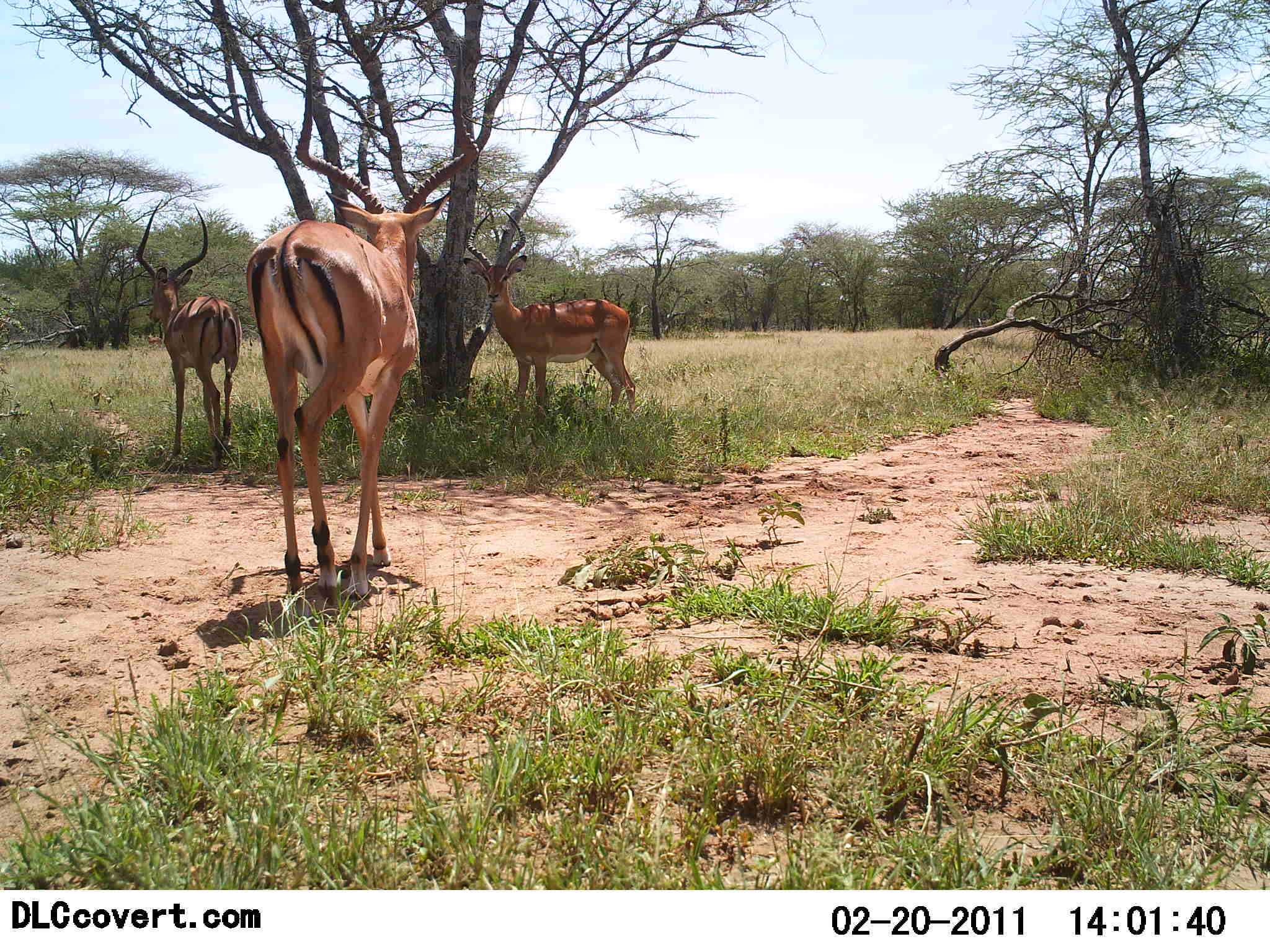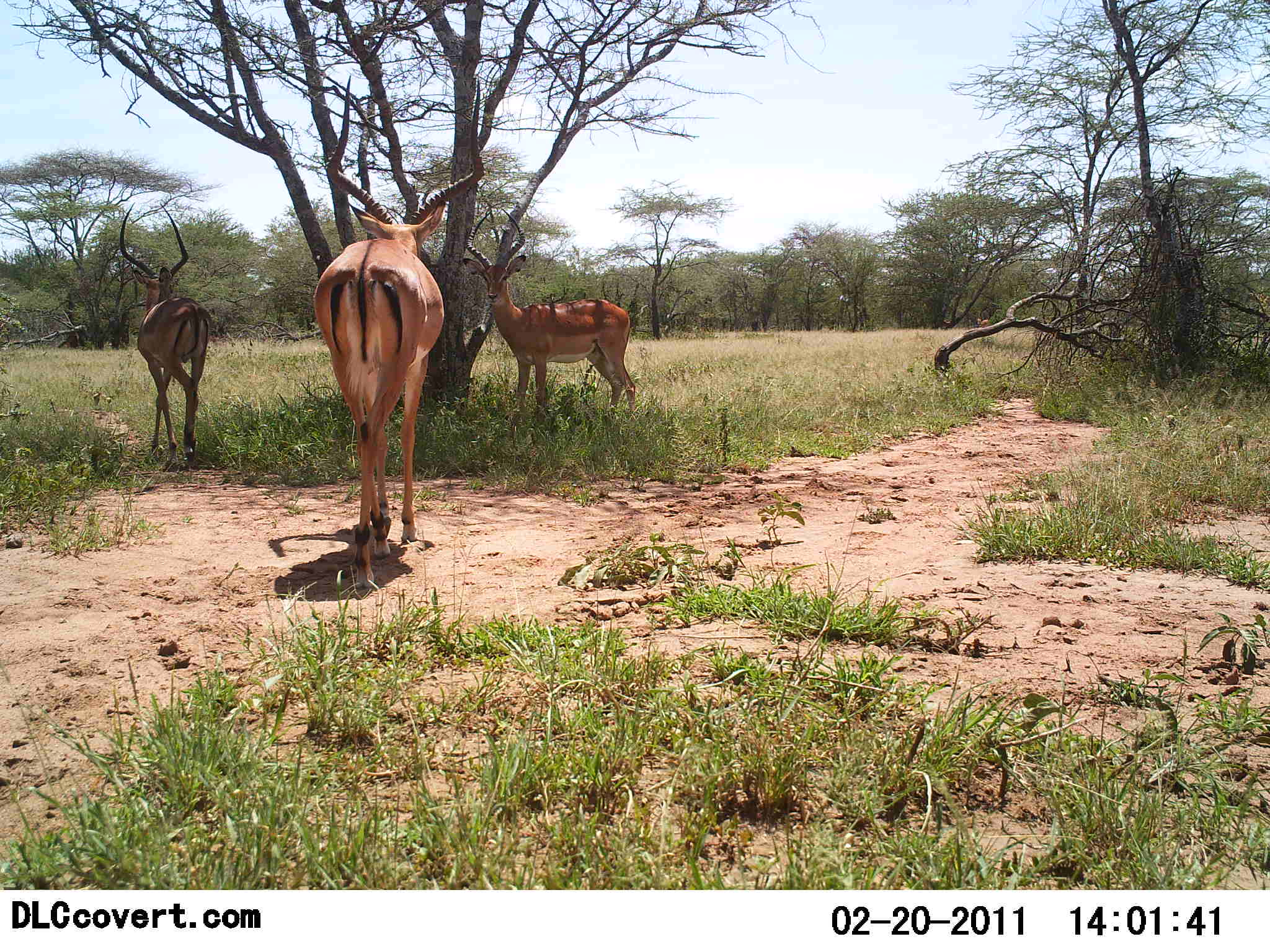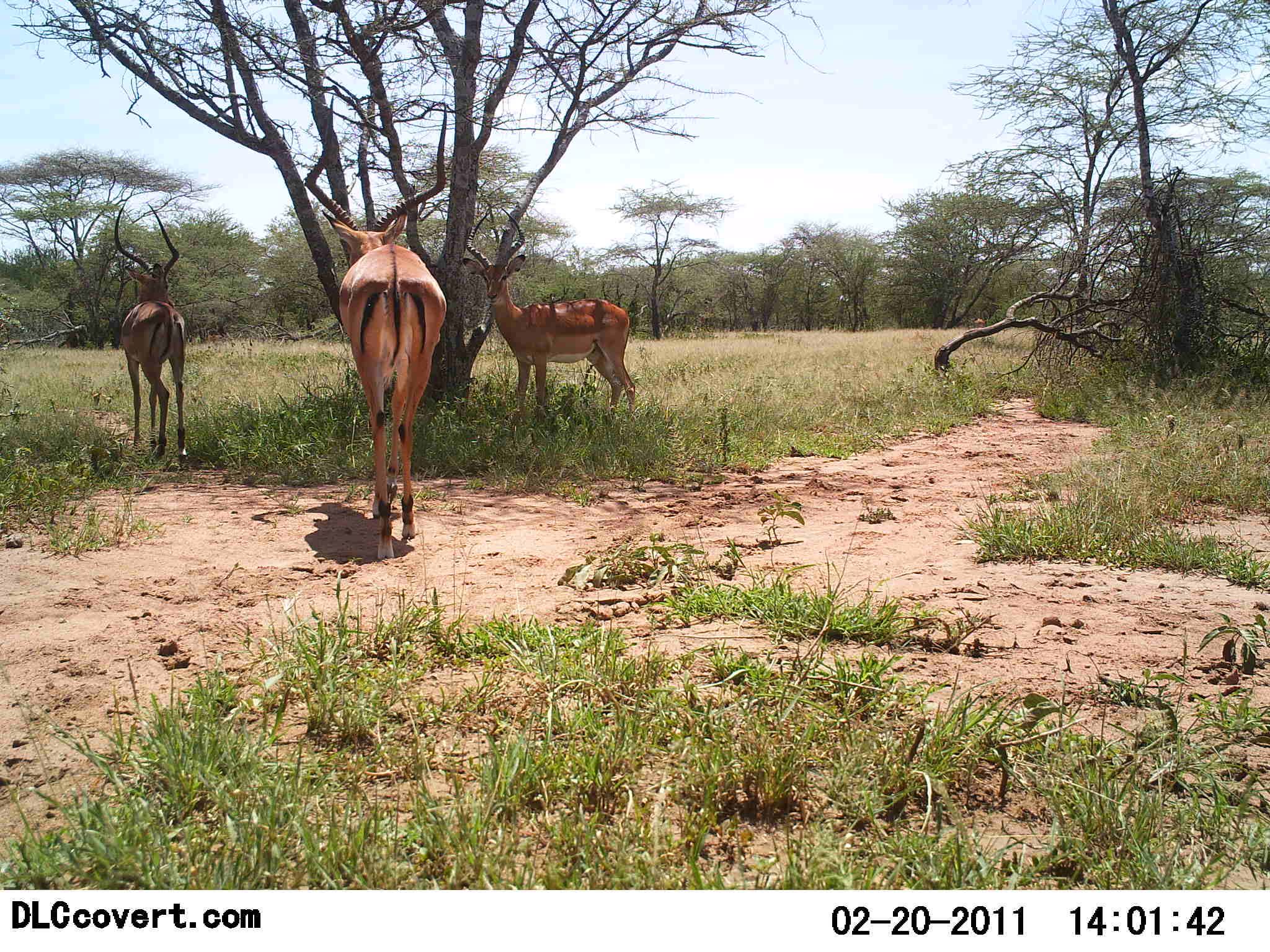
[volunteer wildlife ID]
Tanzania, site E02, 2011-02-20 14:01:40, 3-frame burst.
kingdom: Animalia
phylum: Chordata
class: Mammalia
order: Artiodactyla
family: Bovidae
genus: Aepyceros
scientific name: Aepyceros melampus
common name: impala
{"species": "impala (Aepyceros melampus)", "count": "3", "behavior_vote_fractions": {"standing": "75%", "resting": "25%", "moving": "33%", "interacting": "0%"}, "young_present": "0%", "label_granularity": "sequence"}